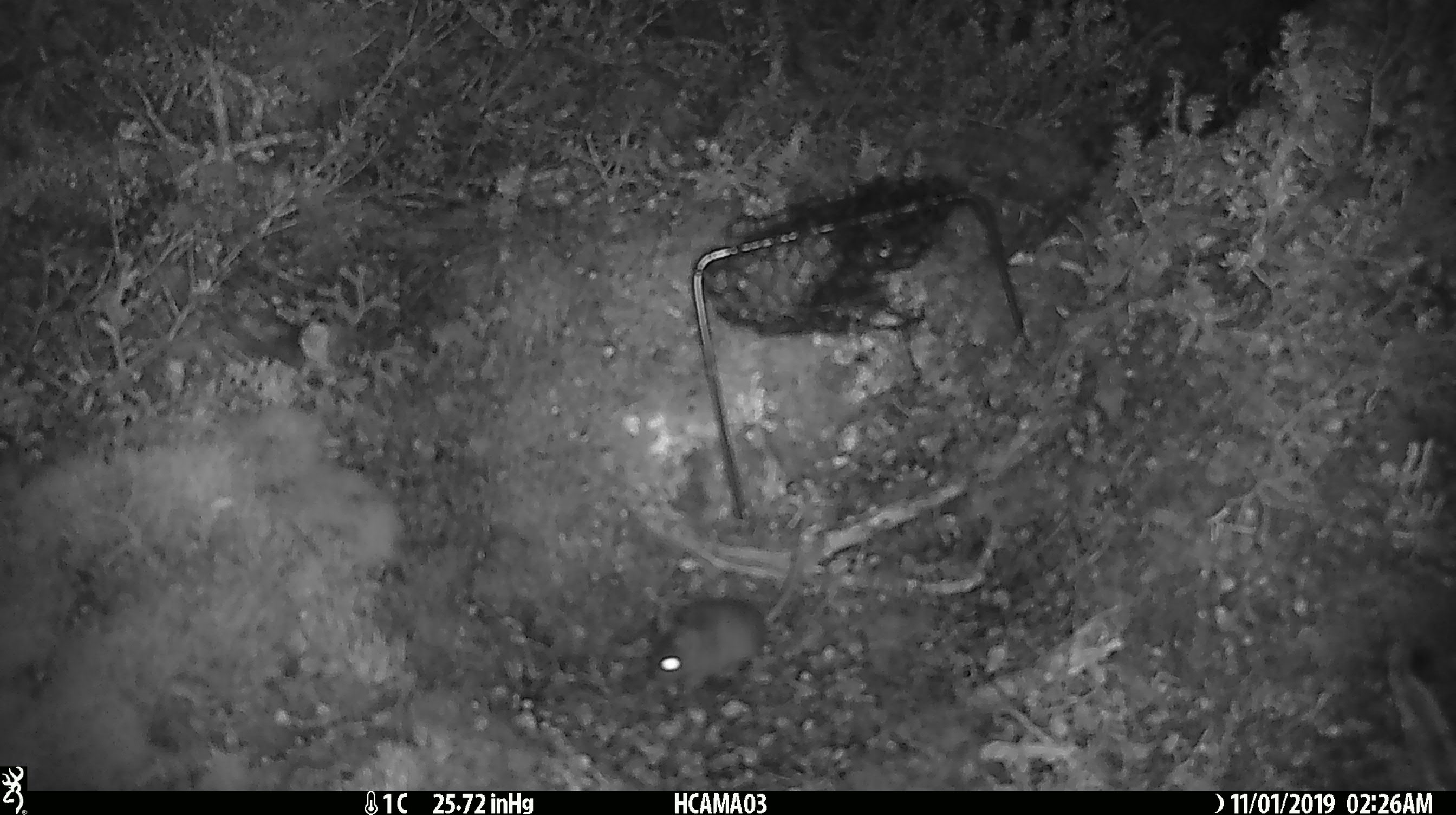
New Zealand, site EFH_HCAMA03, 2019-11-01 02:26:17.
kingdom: Animalia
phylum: Chordata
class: Mammalia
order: Rodentia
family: Muridae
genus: Mus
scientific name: Mus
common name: mouse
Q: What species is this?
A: Mouse (Mus).